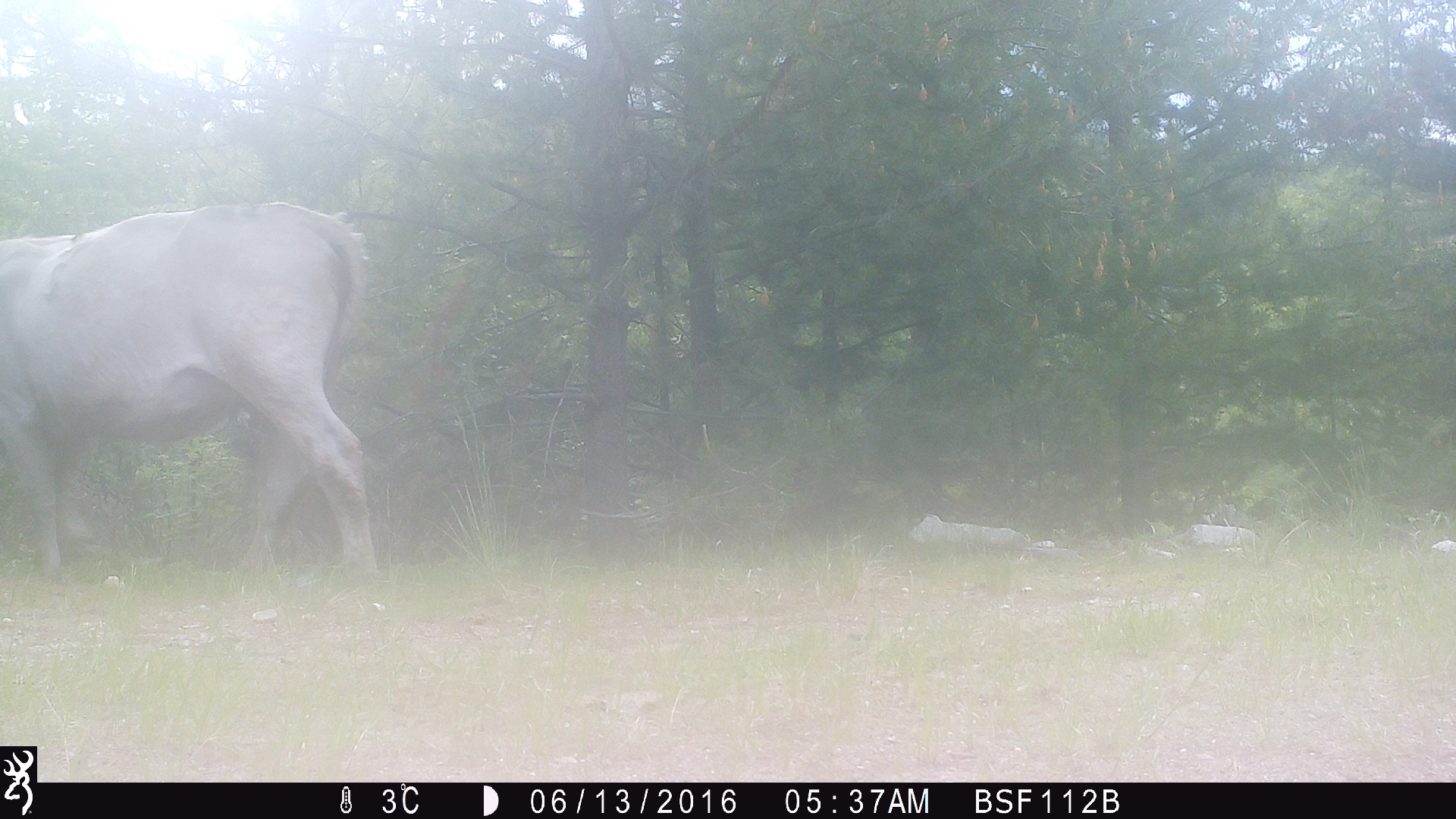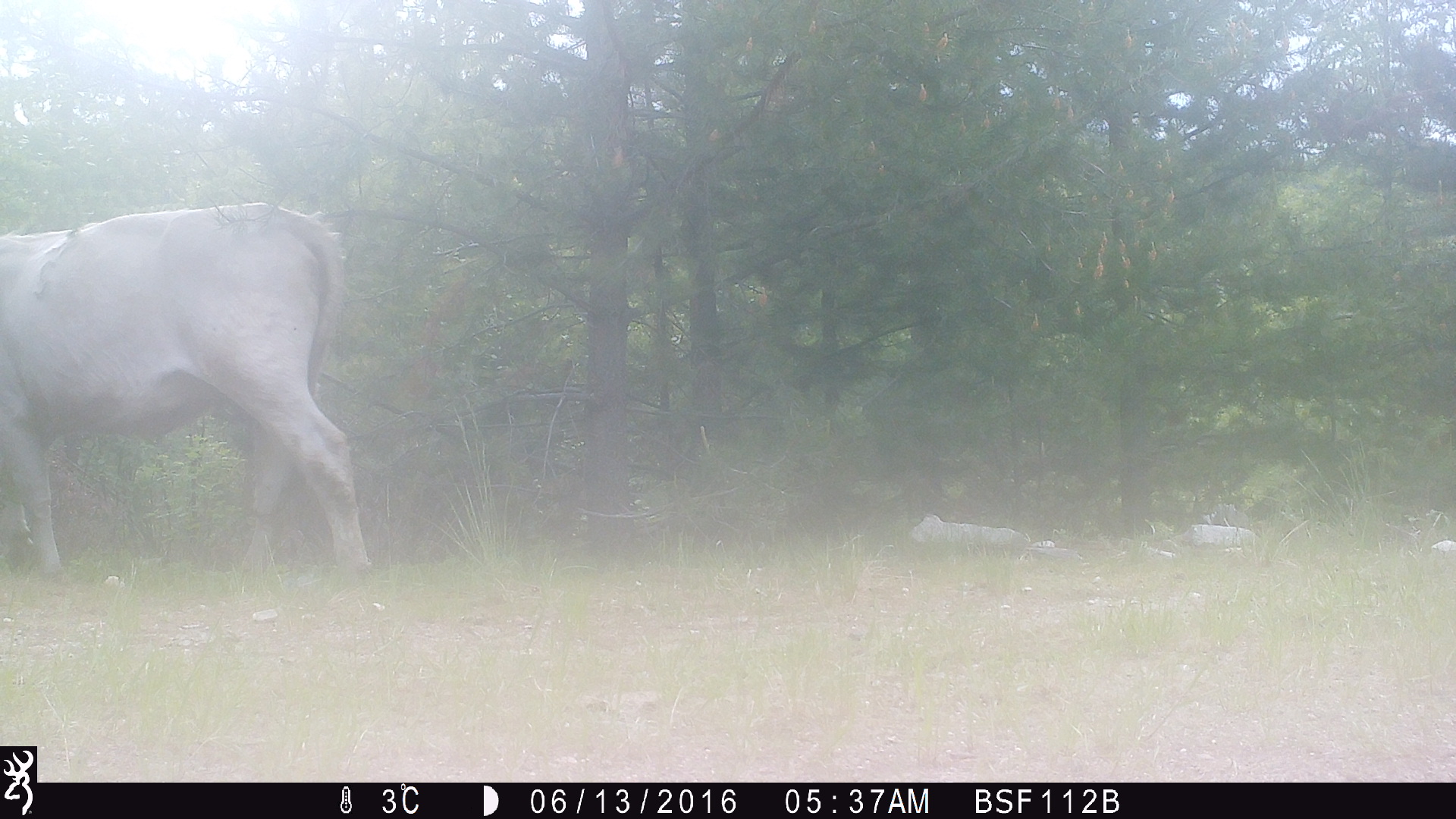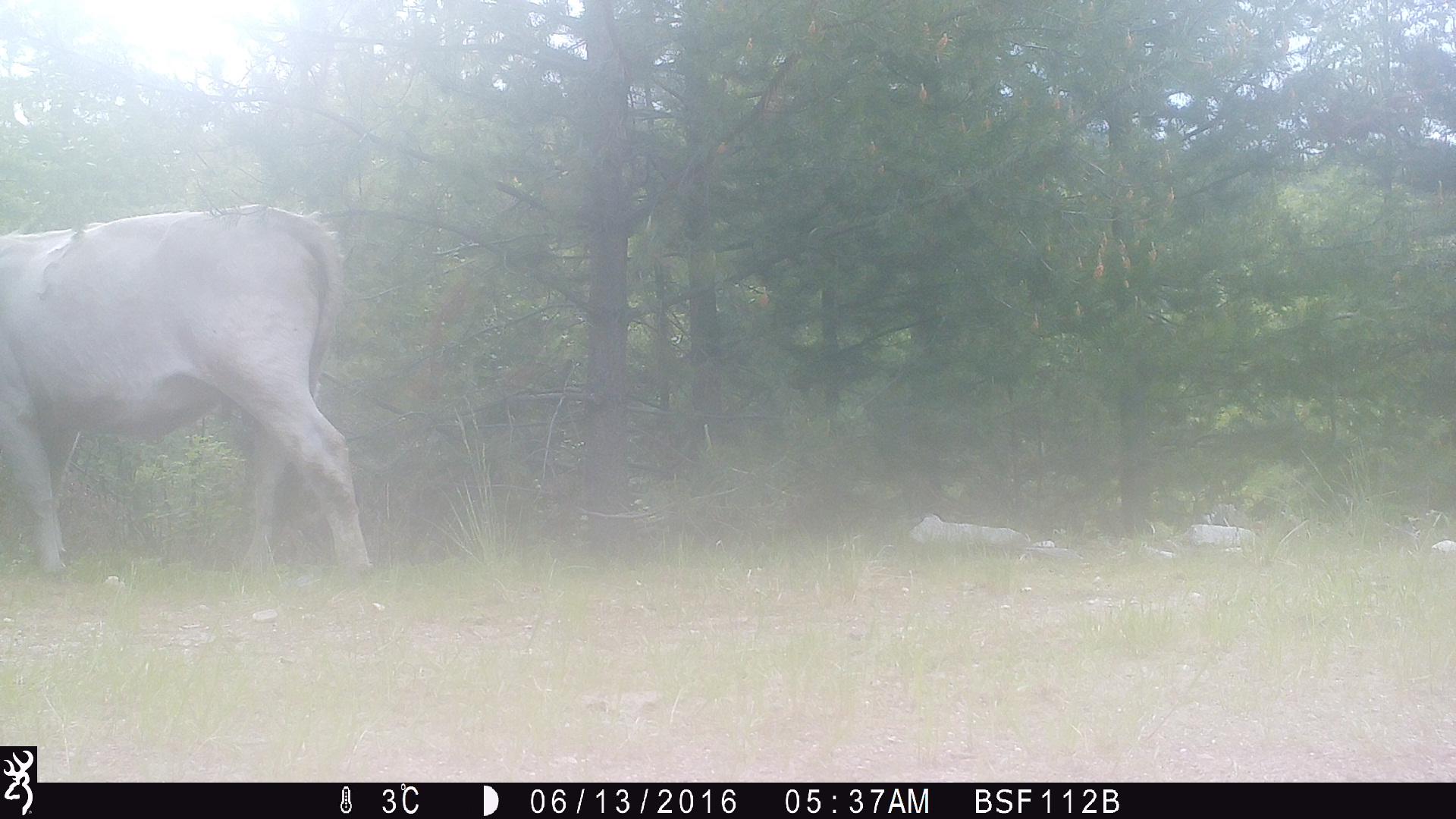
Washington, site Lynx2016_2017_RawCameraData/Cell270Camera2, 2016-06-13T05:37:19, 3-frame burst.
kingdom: Animalia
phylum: Chordata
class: Mammalia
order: Artiodactyla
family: Bovidae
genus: Bos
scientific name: Bos taurus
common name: domestic cattle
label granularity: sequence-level